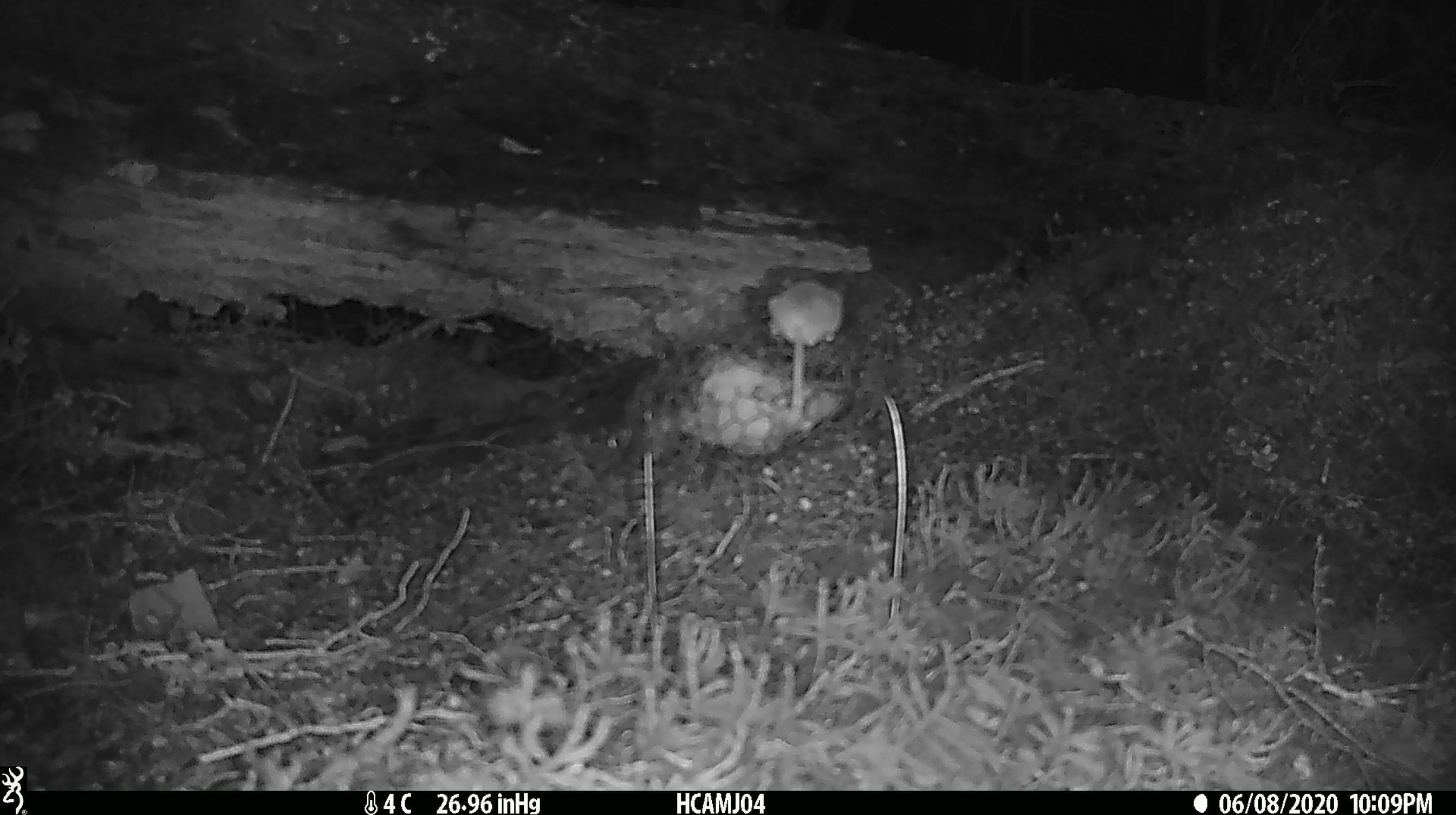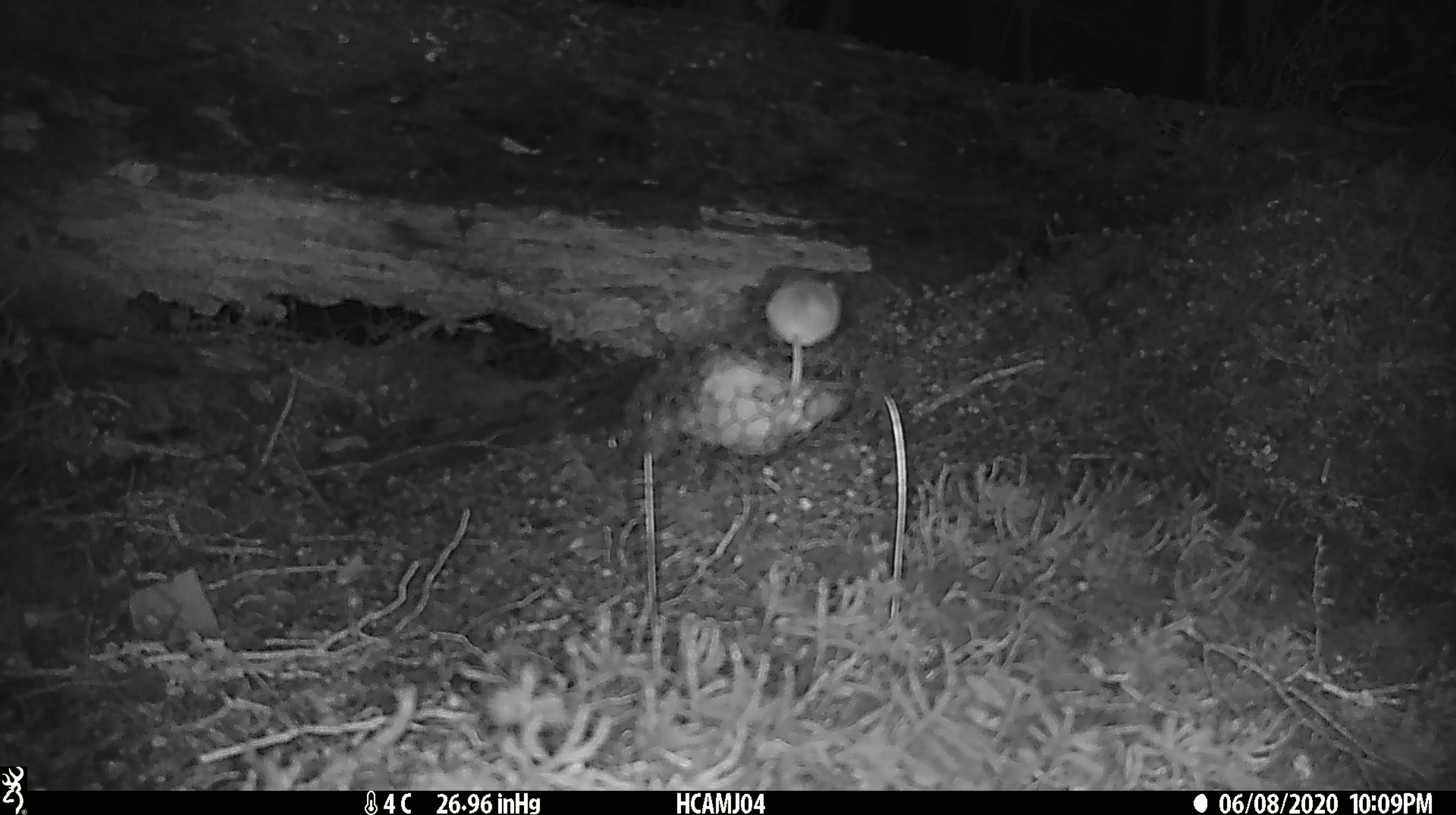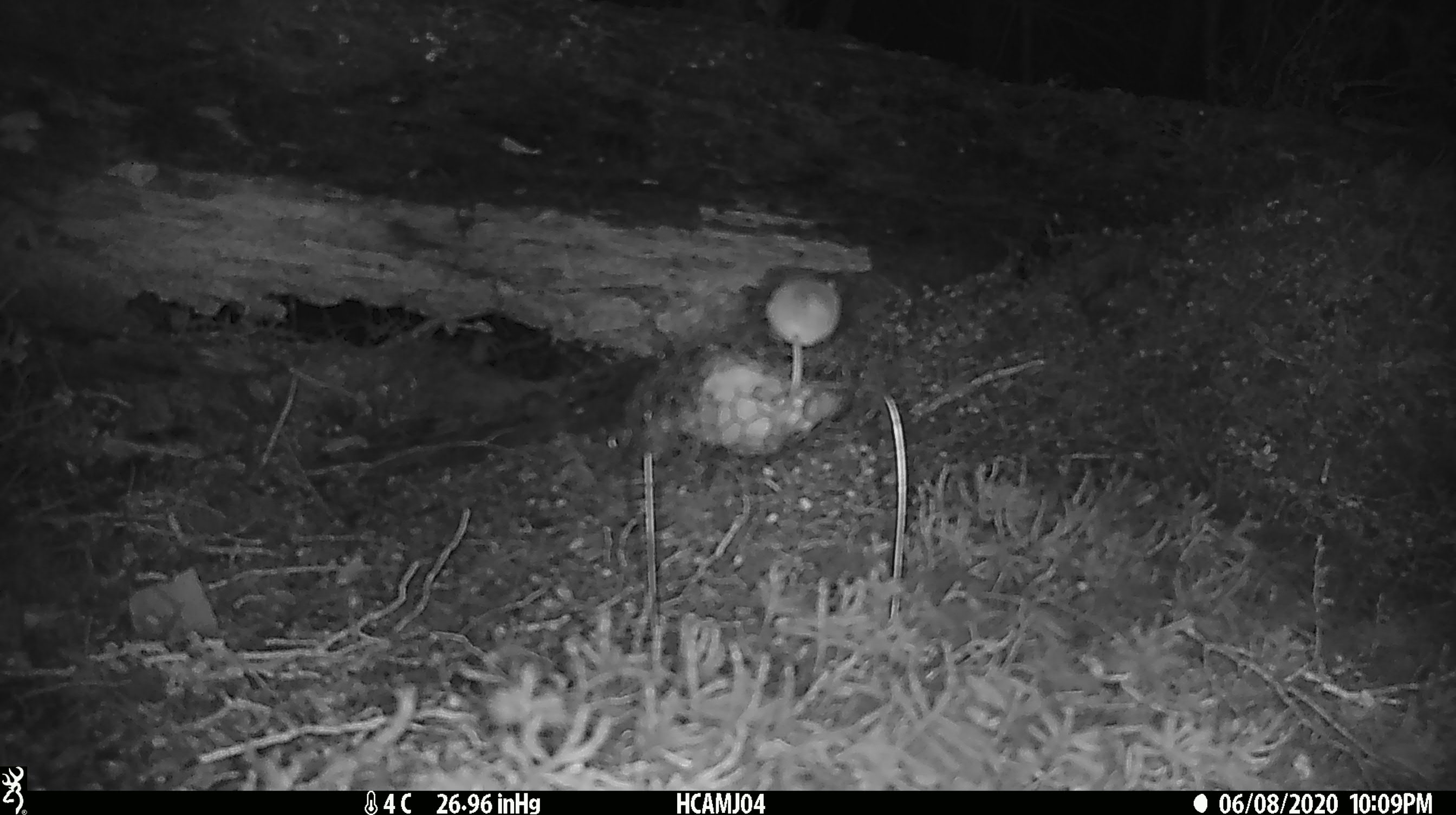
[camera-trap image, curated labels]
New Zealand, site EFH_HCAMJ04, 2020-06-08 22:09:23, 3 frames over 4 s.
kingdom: Animalia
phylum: Chordata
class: Mammalia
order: Rodentia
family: Muridae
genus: Mus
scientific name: Mus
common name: mouse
Mouse (Mus).